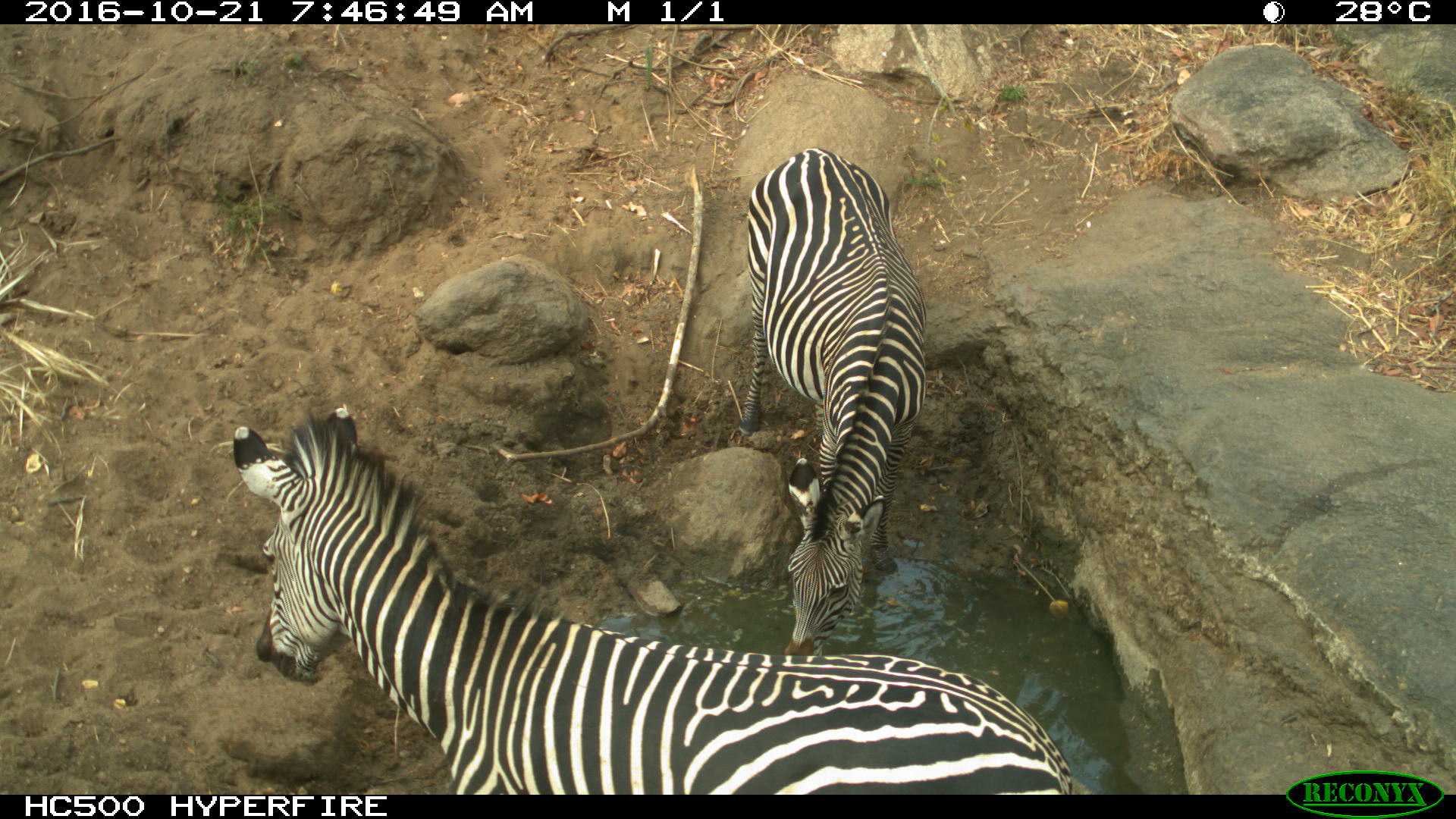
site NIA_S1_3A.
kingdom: Animalia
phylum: Chordata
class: Mammalia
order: Perissodactyla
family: Equidae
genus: Equus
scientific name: Equus quagga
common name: plains zebra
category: zebraplains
Zebraplains (plains zebra) (Equus quagga), count 2. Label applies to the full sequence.